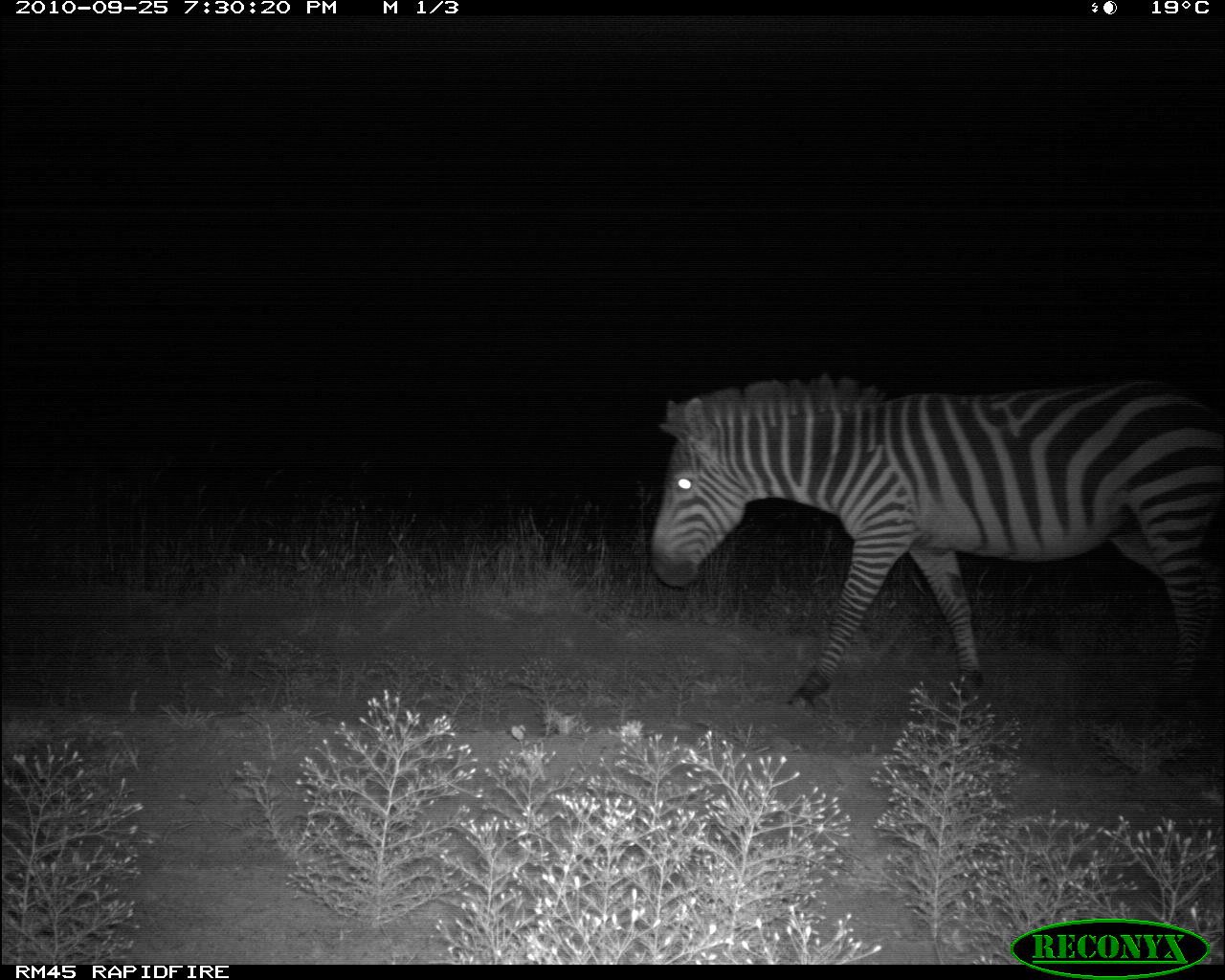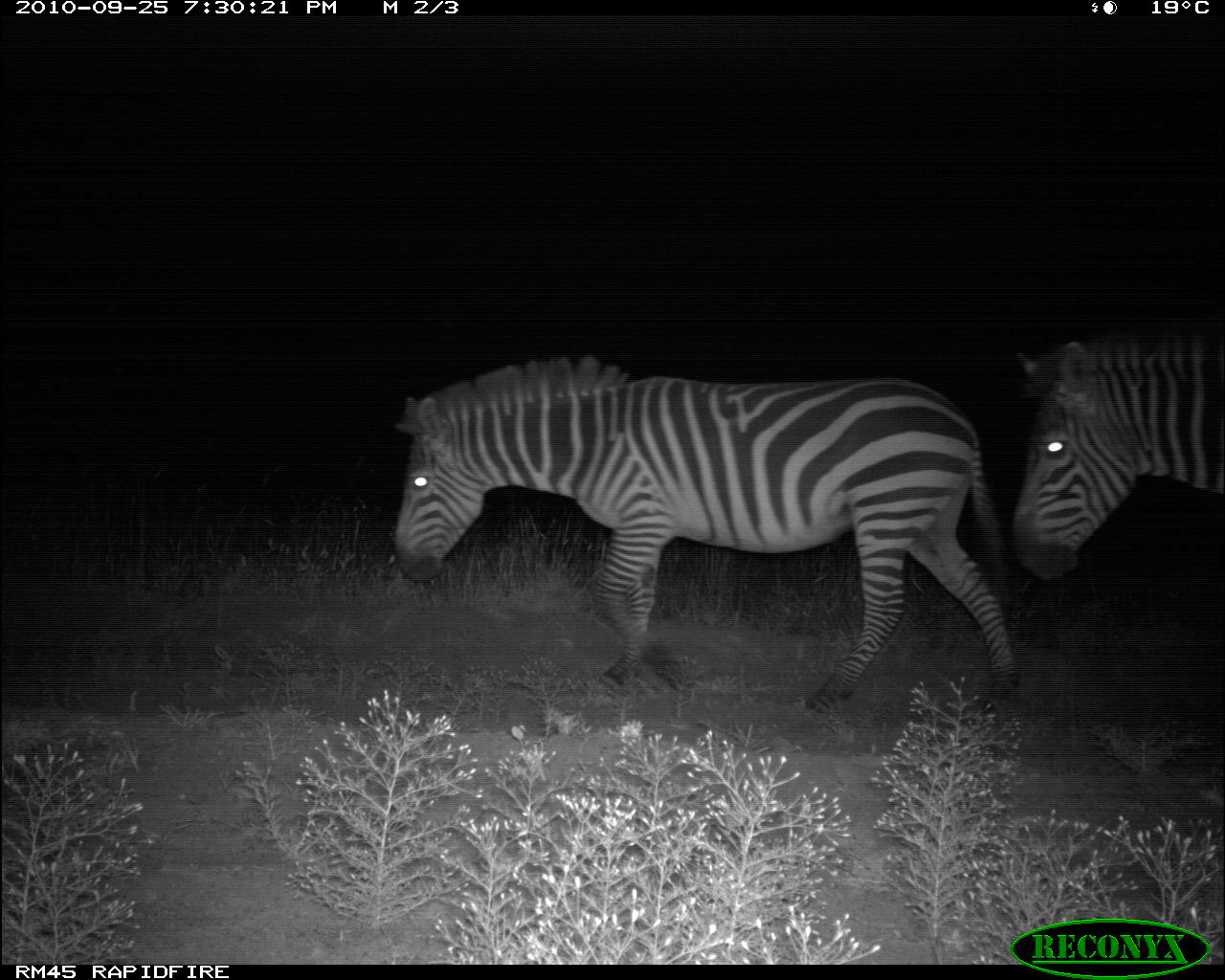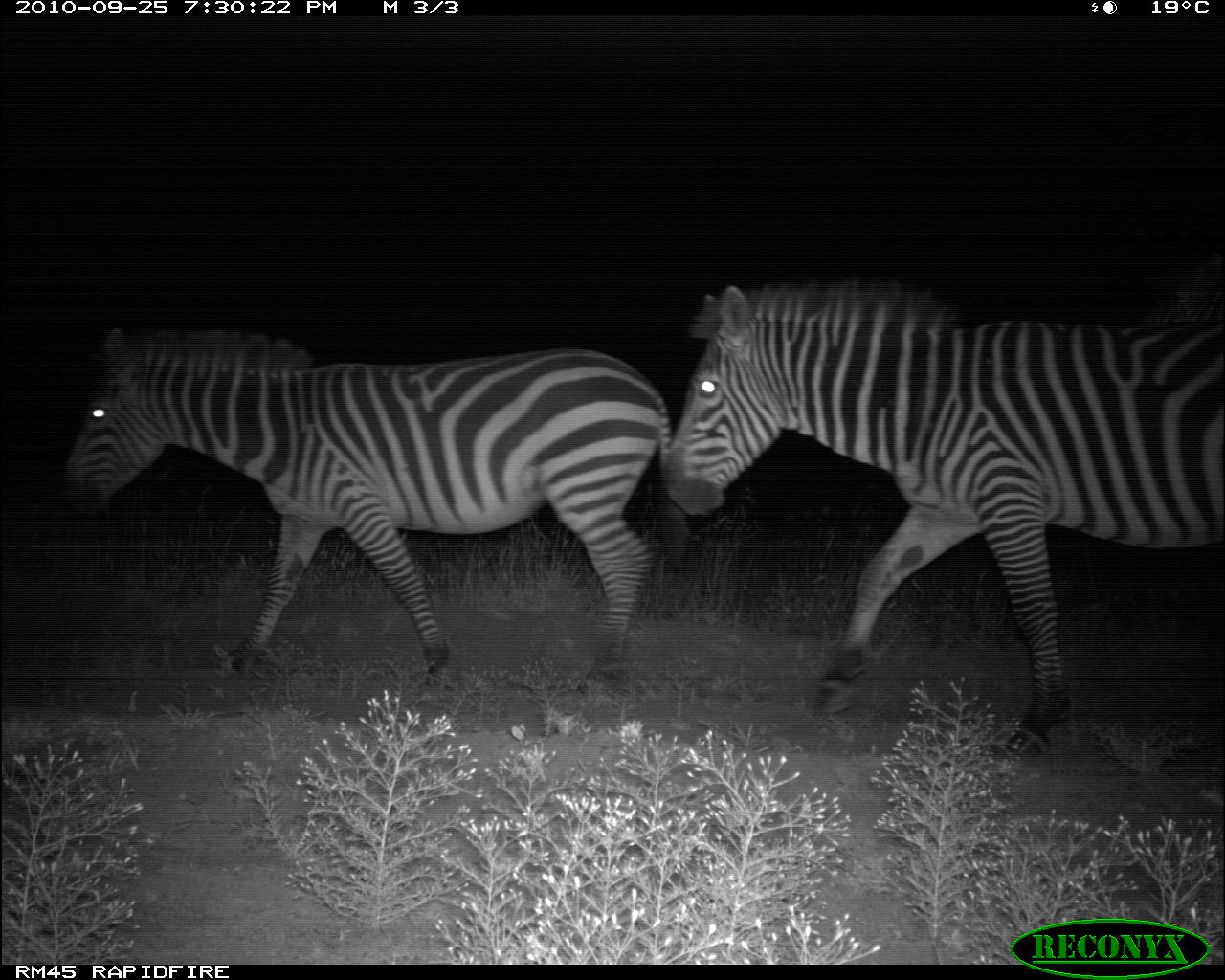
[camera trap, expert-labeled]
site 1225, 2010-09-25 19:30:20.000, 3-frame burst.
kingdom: Animalia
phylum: Chordata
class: Mammalia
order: Perissodactyla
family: Equidae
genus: Equus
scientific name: Equus quagga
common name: plains zebra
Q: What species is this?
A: Equus quagga (plains zebra).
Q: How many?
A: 1.